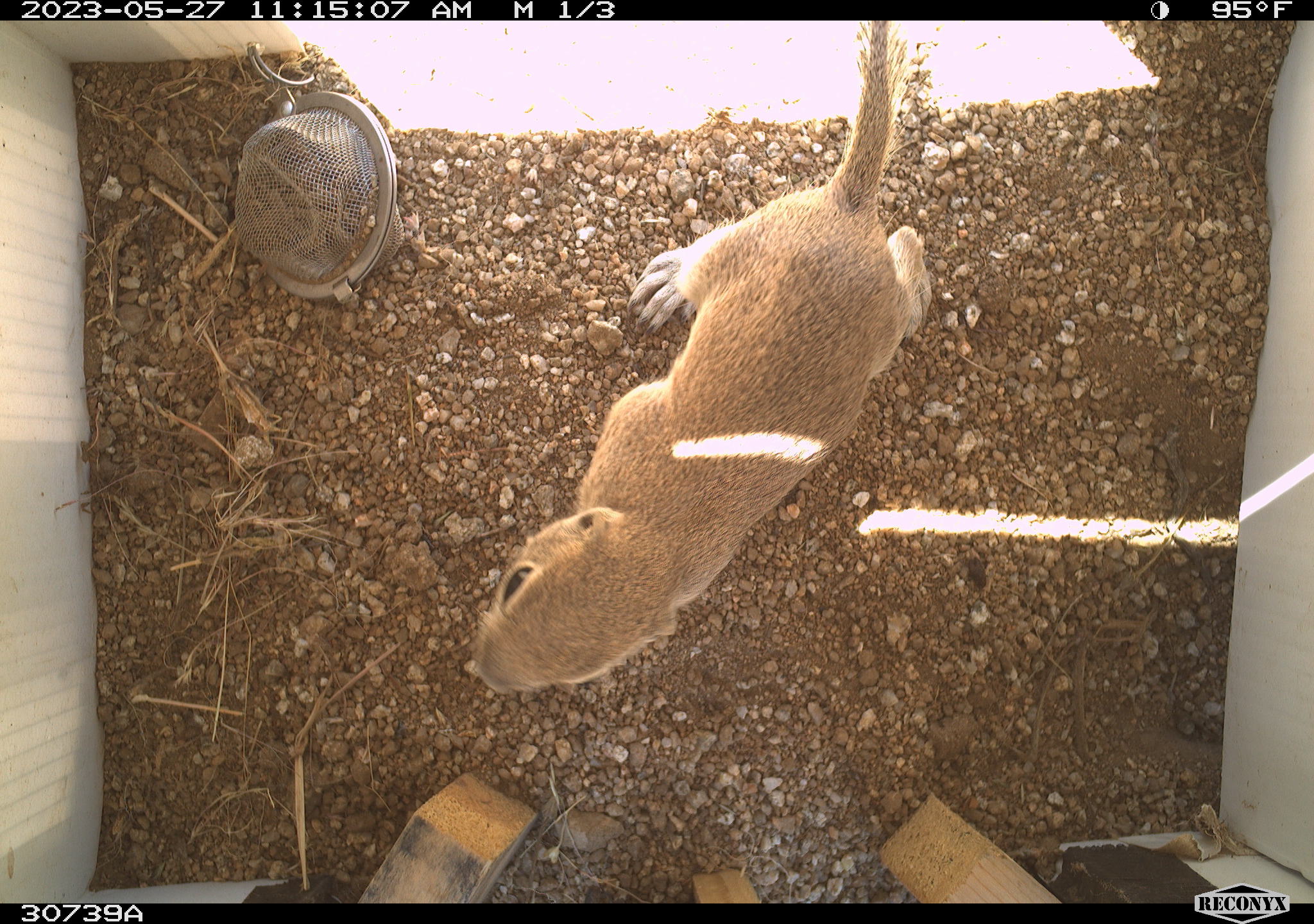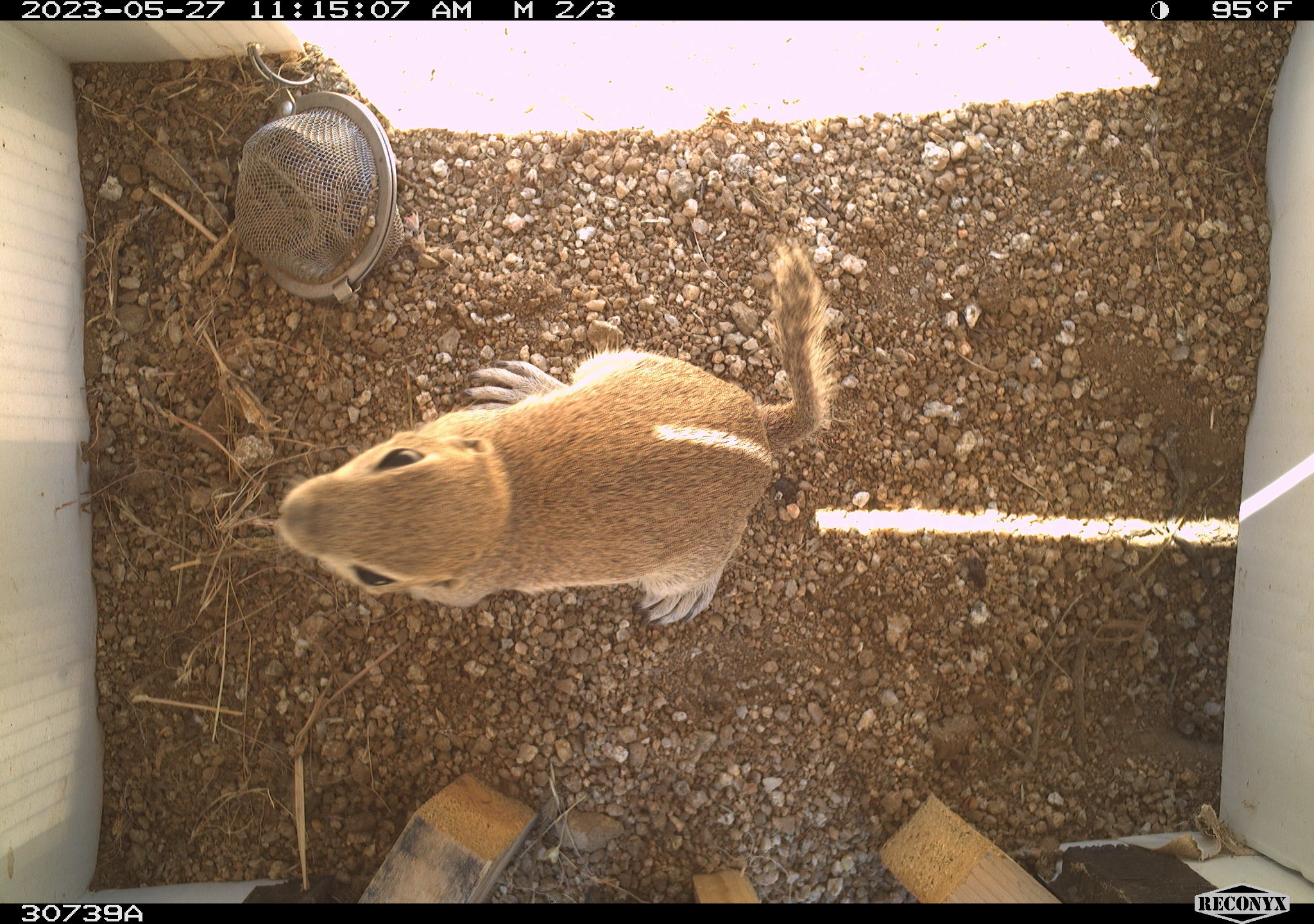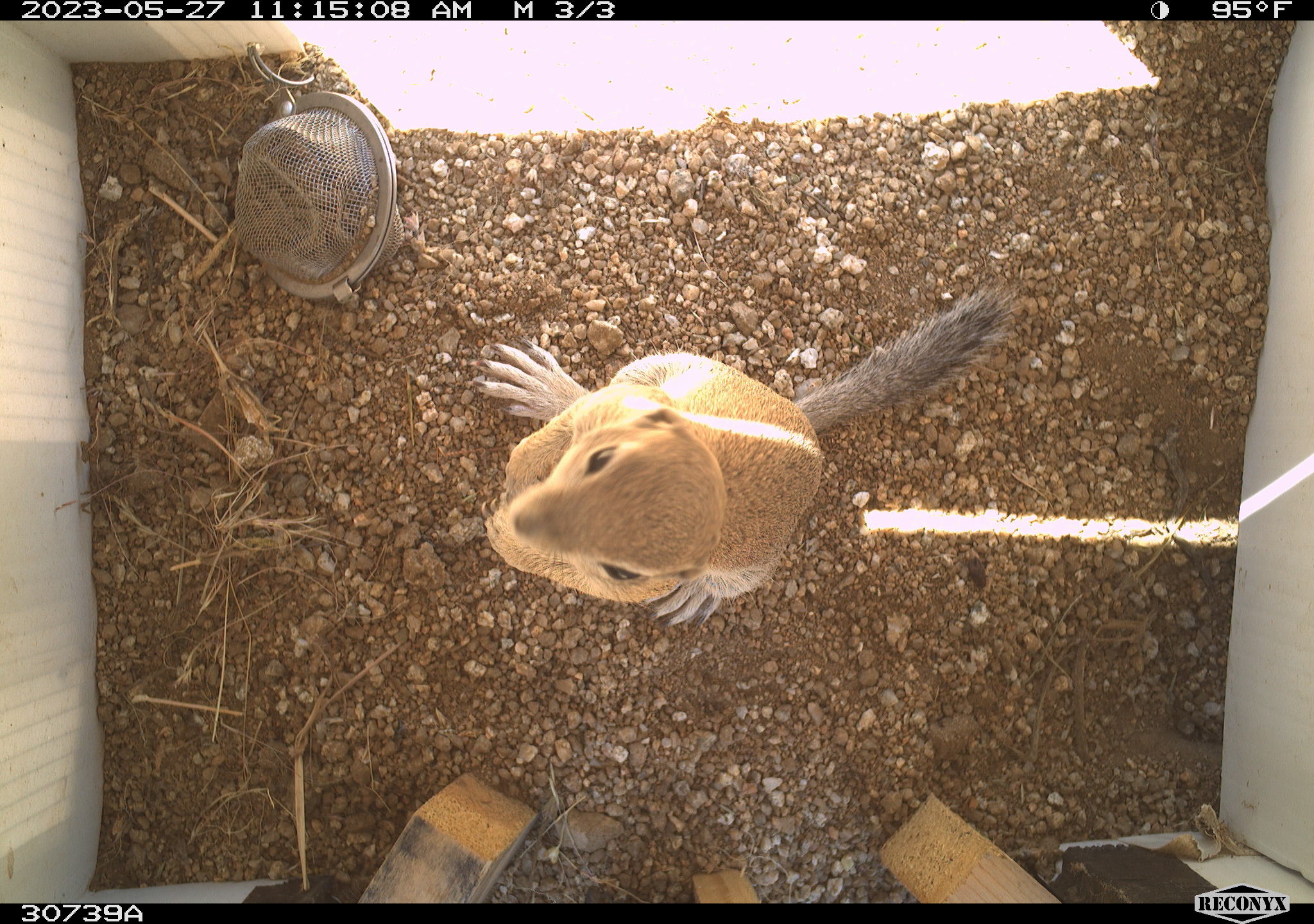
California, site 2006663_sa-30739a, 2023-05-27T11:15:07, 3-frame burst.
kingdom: Animalia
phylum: Chordata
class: Mammalia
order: Rodentia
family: Sciuridae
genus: Ammospermophilus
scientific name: Ammospermophilus leucurus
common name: white-tailed antelope squirrel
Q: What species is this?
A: White-tailed antelope squirrel (Ammospermophilus leucurus).